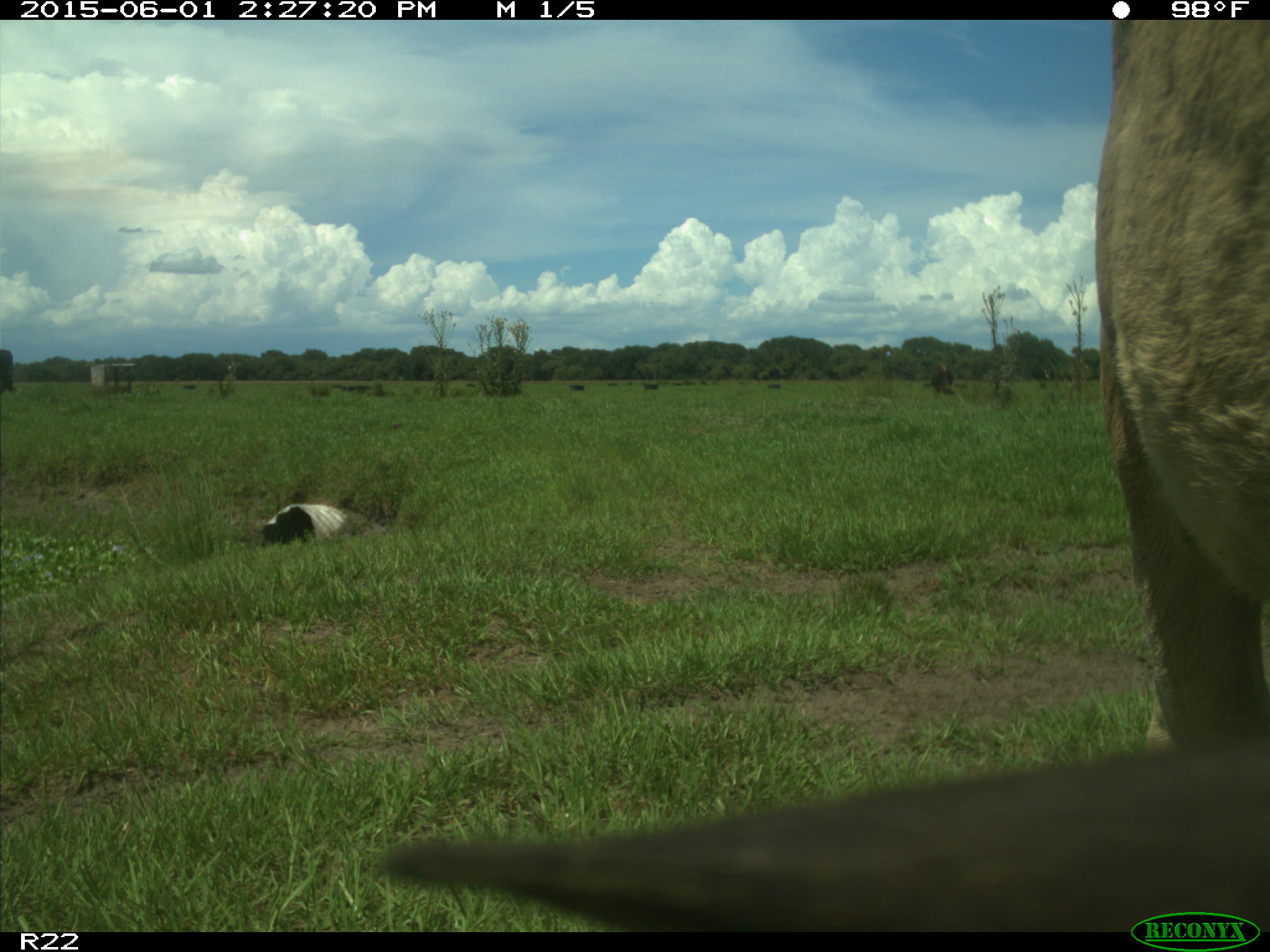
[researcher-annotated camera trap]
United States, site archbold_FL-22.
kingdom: Animalia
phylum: Chordata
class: Mammalia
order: Artiodactyla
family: Bovidae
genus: Bos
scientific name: Bos taurus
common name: domestic cow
Bos taurus (domestic cow).